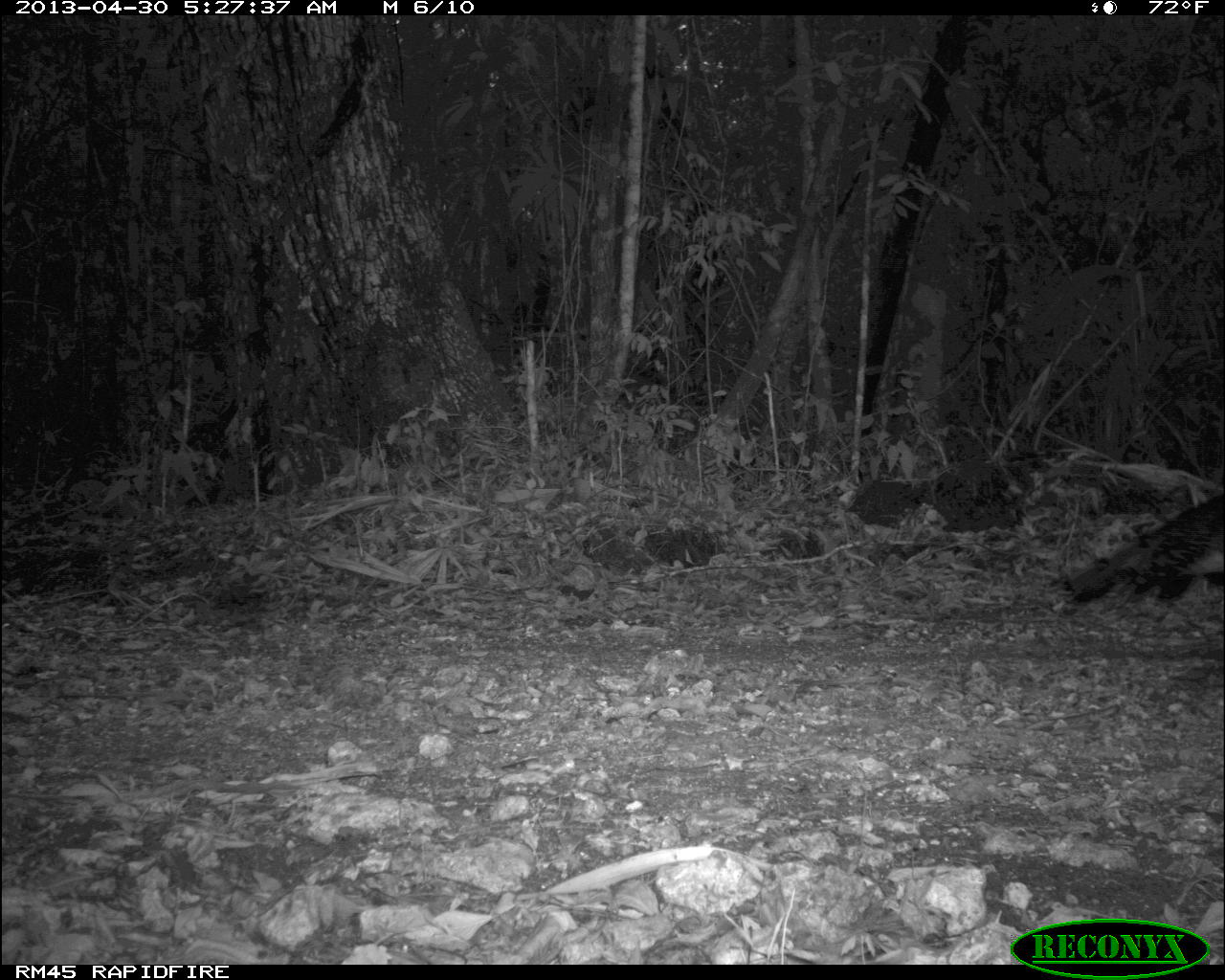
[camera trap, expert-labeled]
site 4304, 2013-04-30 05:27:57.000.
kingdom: Animalia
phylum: Chordata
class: Aves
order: Galliformes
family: Phasianidae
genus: Meleagris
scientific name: Meleagris ocellata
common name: ocellated turkey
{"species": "Meleagris ocellata (ocellated turkey)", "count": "1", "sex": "male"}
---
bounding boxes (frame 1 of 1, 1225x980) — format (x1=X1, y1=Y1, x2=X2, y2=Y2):
meleagris ocellata: (x1=1066, y1=494, x2=1225, y2=613)